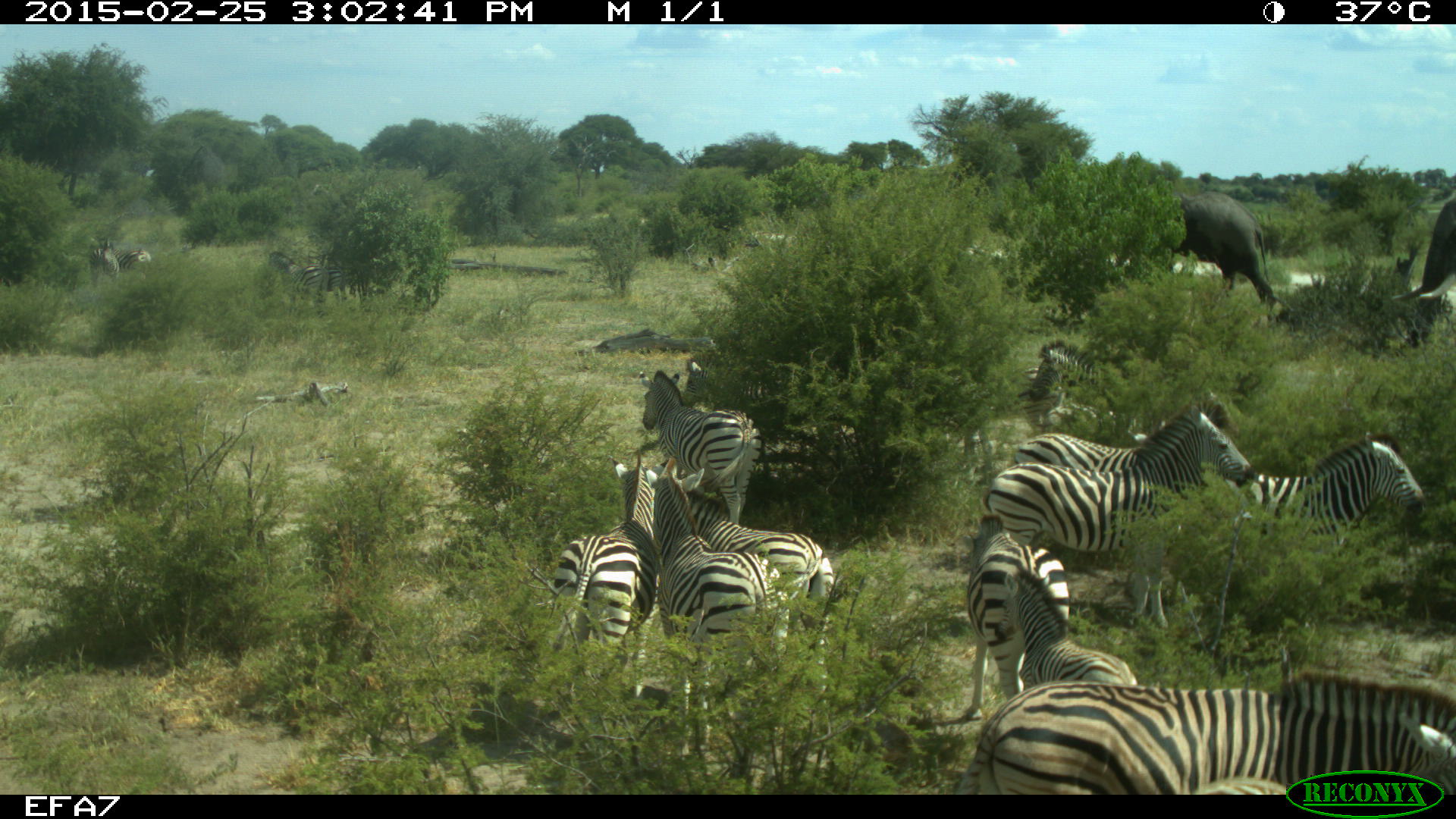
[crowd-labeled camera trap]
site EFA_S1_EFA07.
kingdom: Animalia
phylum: Chordata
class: Mammalia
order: Proboscidea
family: Elephantidae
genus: Loxodonta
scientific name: Loxodonta africana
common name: african bush elephant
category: elephant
Elephant (african bush elephant) (Loxodonta africana), count 2. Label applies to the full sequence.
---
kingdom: Animalia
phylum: Chordata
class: Mammalia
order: Perissodactyla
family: Equidae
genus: Equus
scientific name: Equus quagga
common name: plains zebra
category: zebraplains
Zebraplains (plains zebra) (Equus quagga), count 11-50. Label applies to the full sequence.